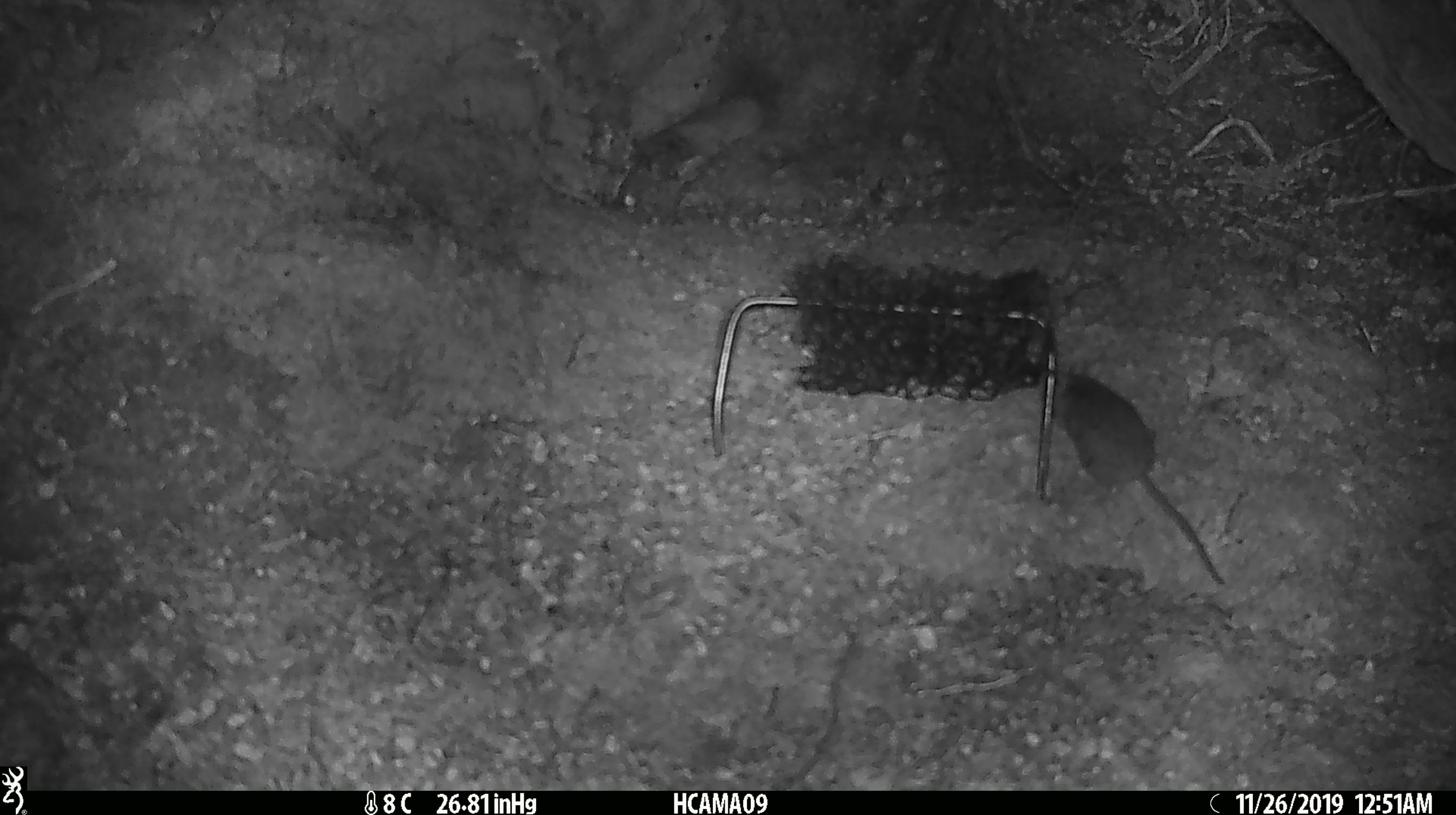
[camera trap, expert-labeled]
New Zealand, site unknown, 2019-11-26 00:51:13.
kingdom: Animalia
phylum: Chordata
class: Mammalia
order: Rodentia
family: Muridae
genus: Mus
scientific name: Mus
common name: mouse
Mouse (Mus).